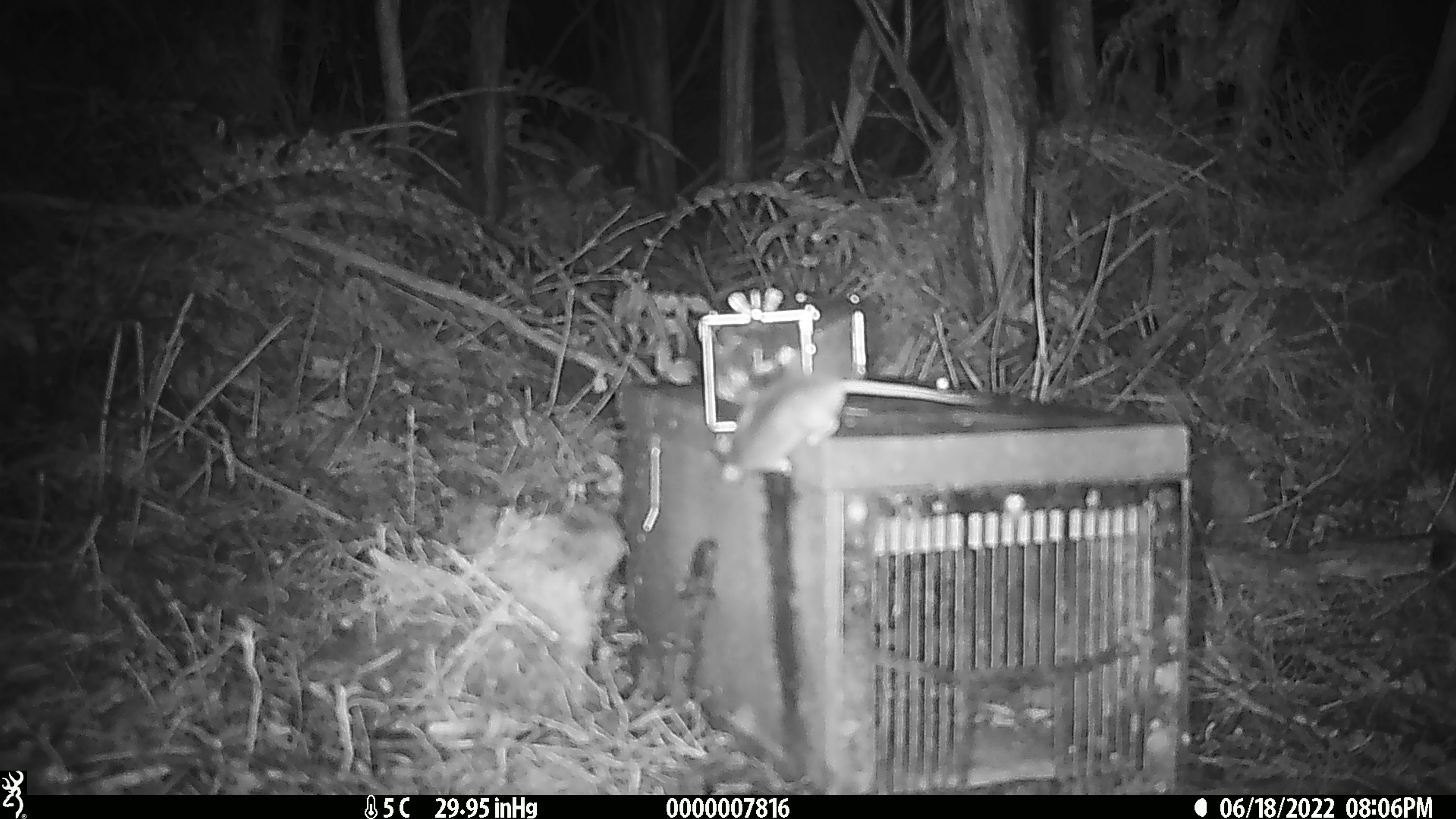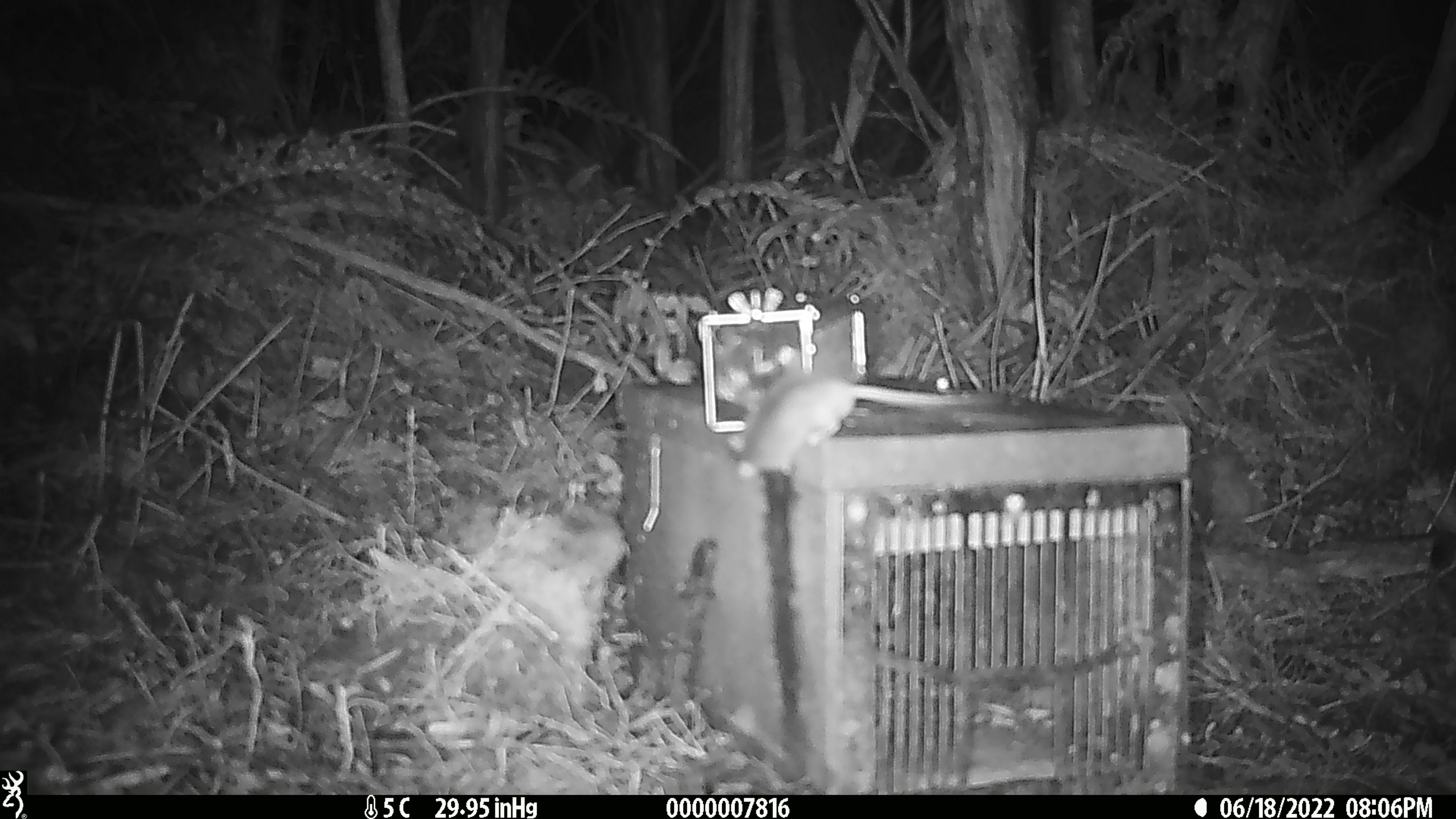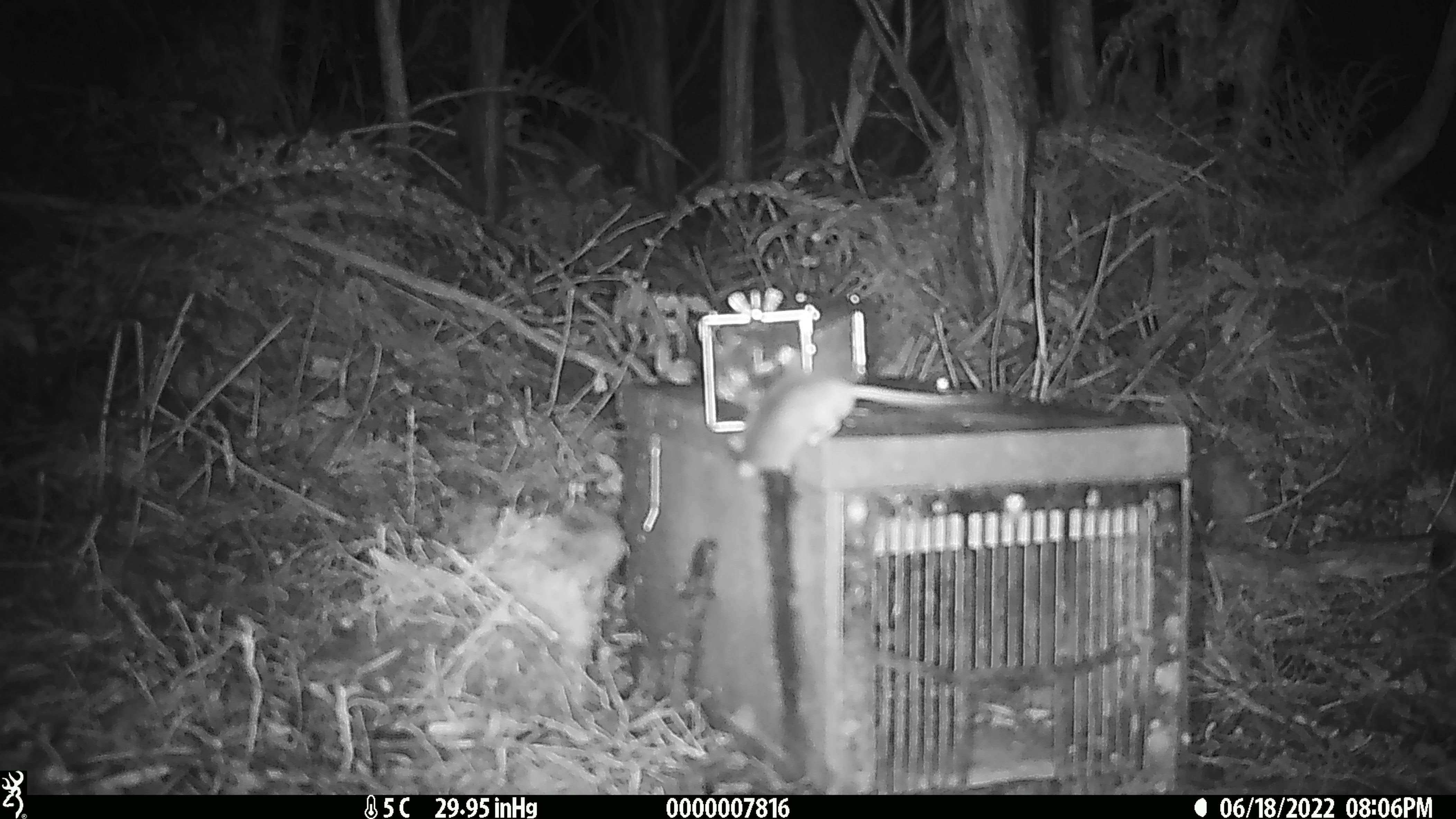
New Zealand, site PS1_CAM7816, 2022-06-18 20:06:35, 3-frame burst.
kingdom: Animalia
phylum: Chordata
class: Mammalia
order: Rodentia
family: Muridae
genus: Mus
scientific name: Mus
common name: mouse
Mouse (Mus).